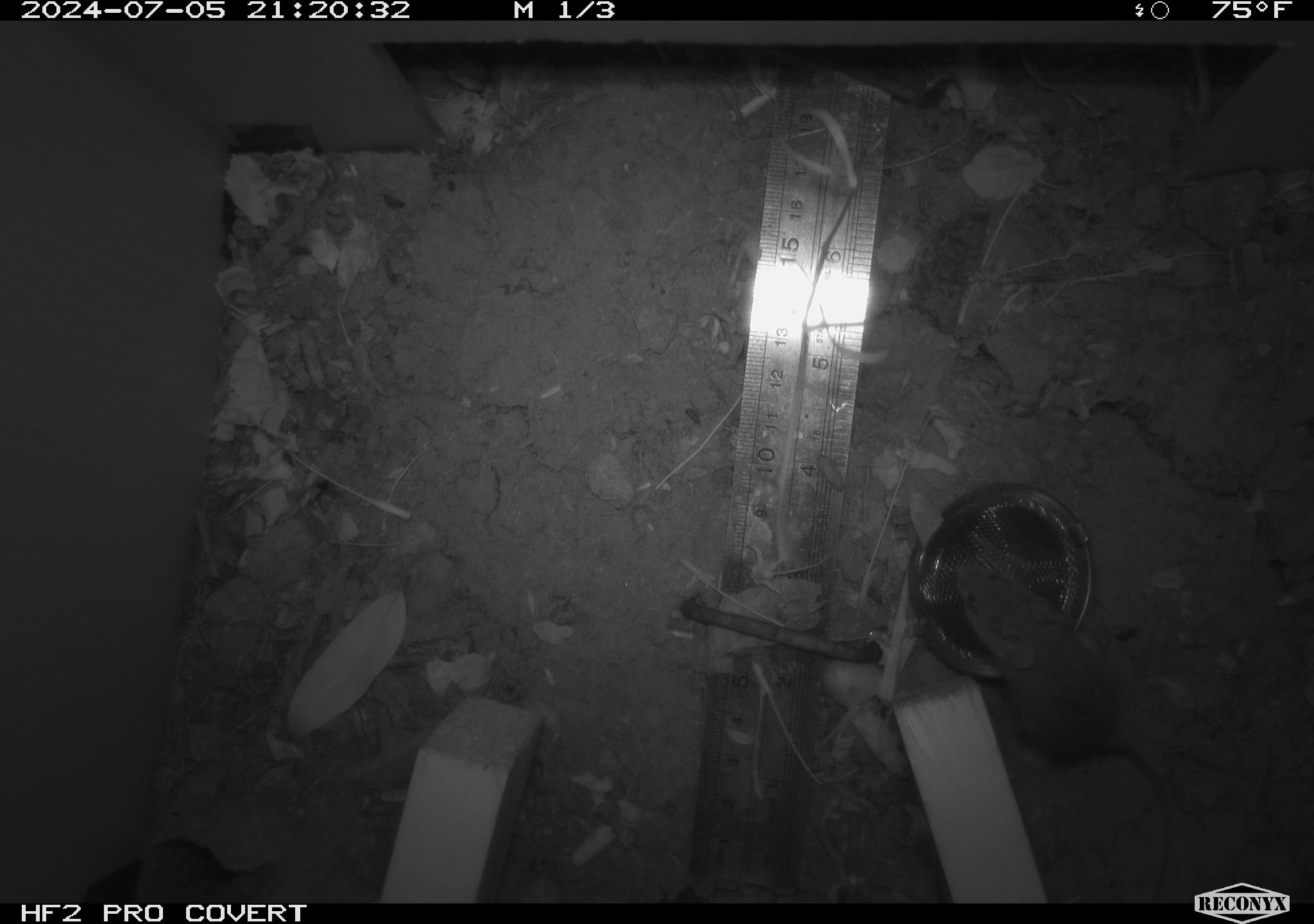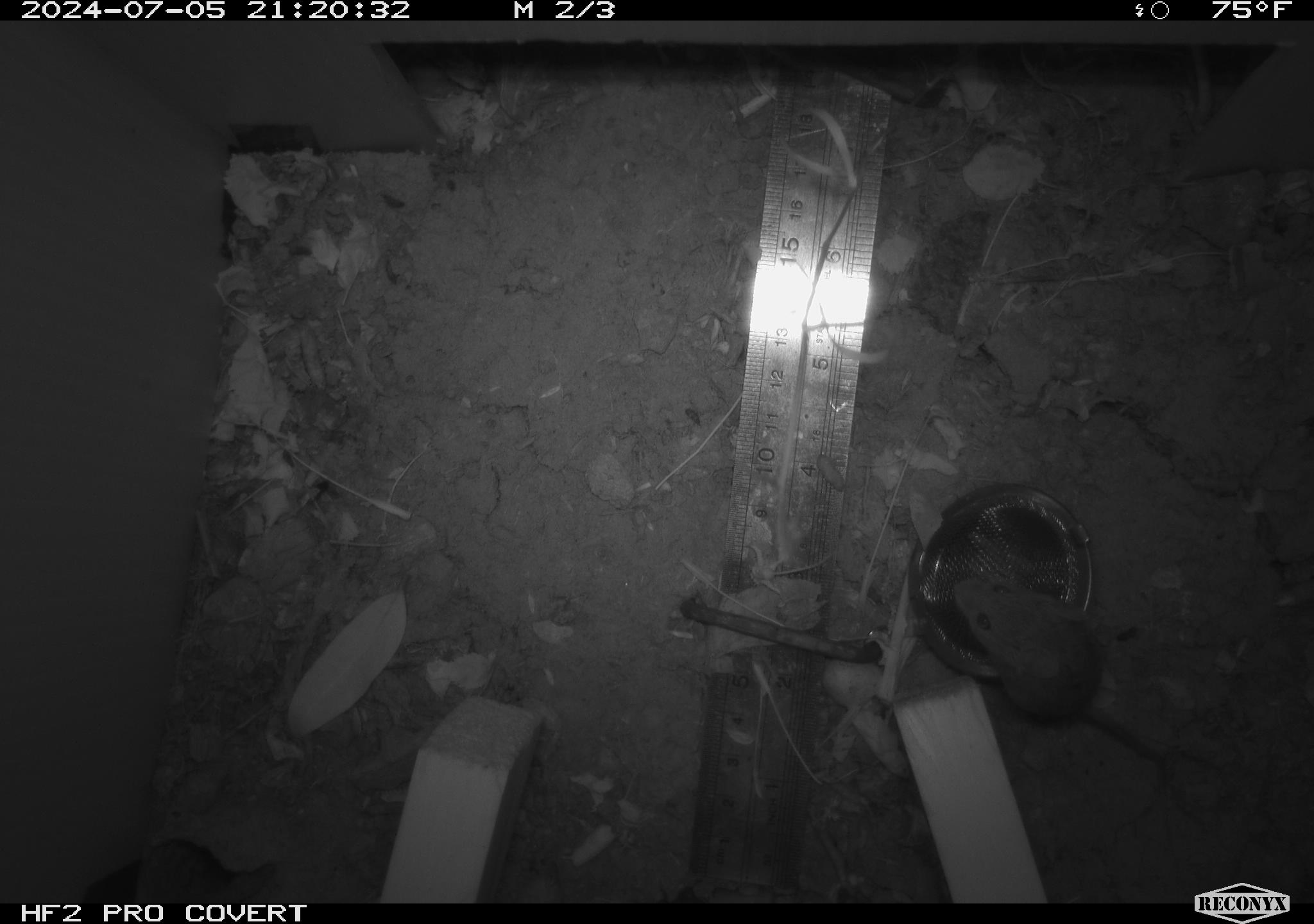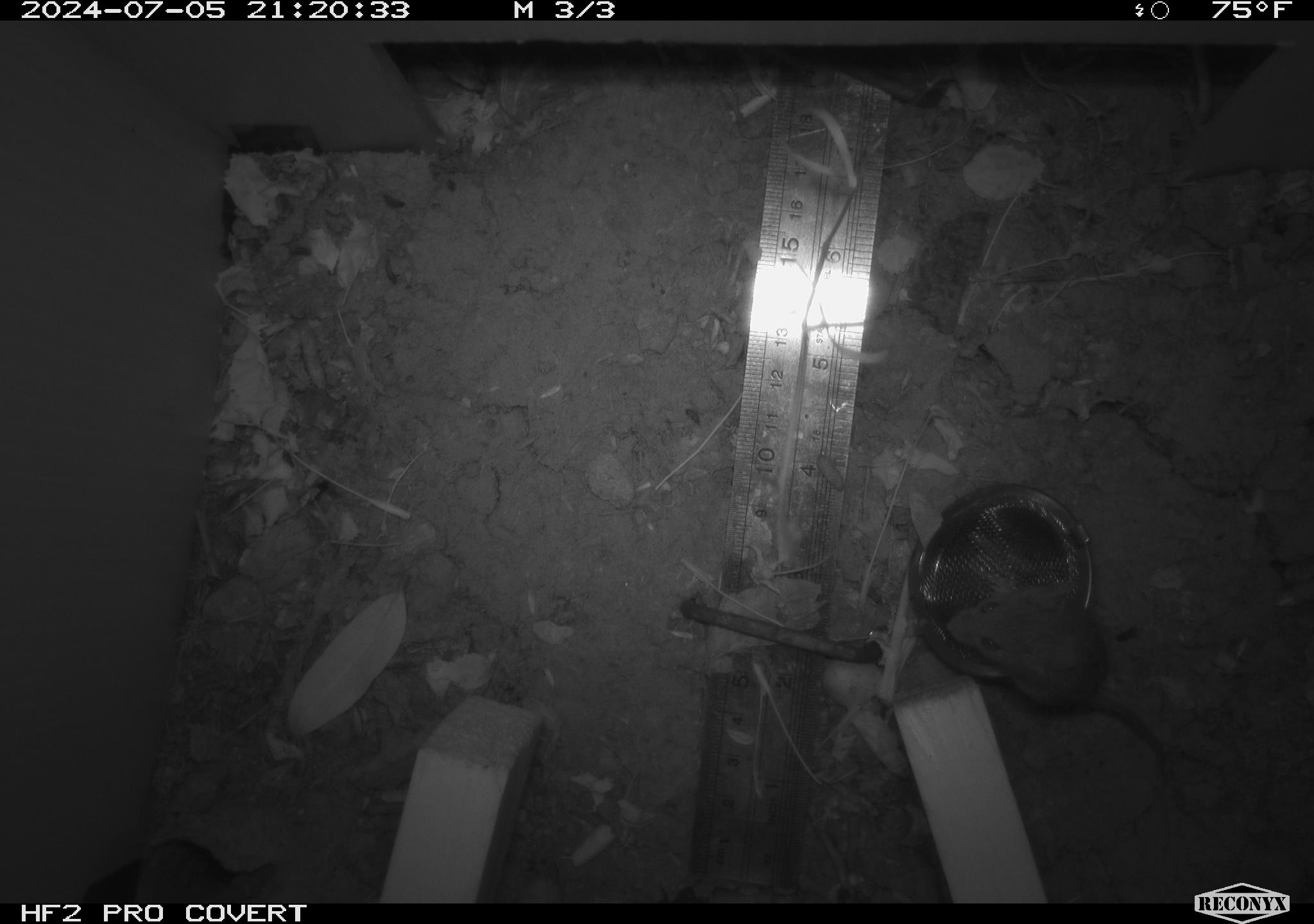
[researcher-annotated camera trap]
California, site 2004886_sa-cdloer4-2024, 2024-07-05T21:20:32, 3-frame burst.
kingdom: Animalia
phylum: Chordata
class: Mammalia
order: Rodentia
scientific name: Rodentia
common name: rodent